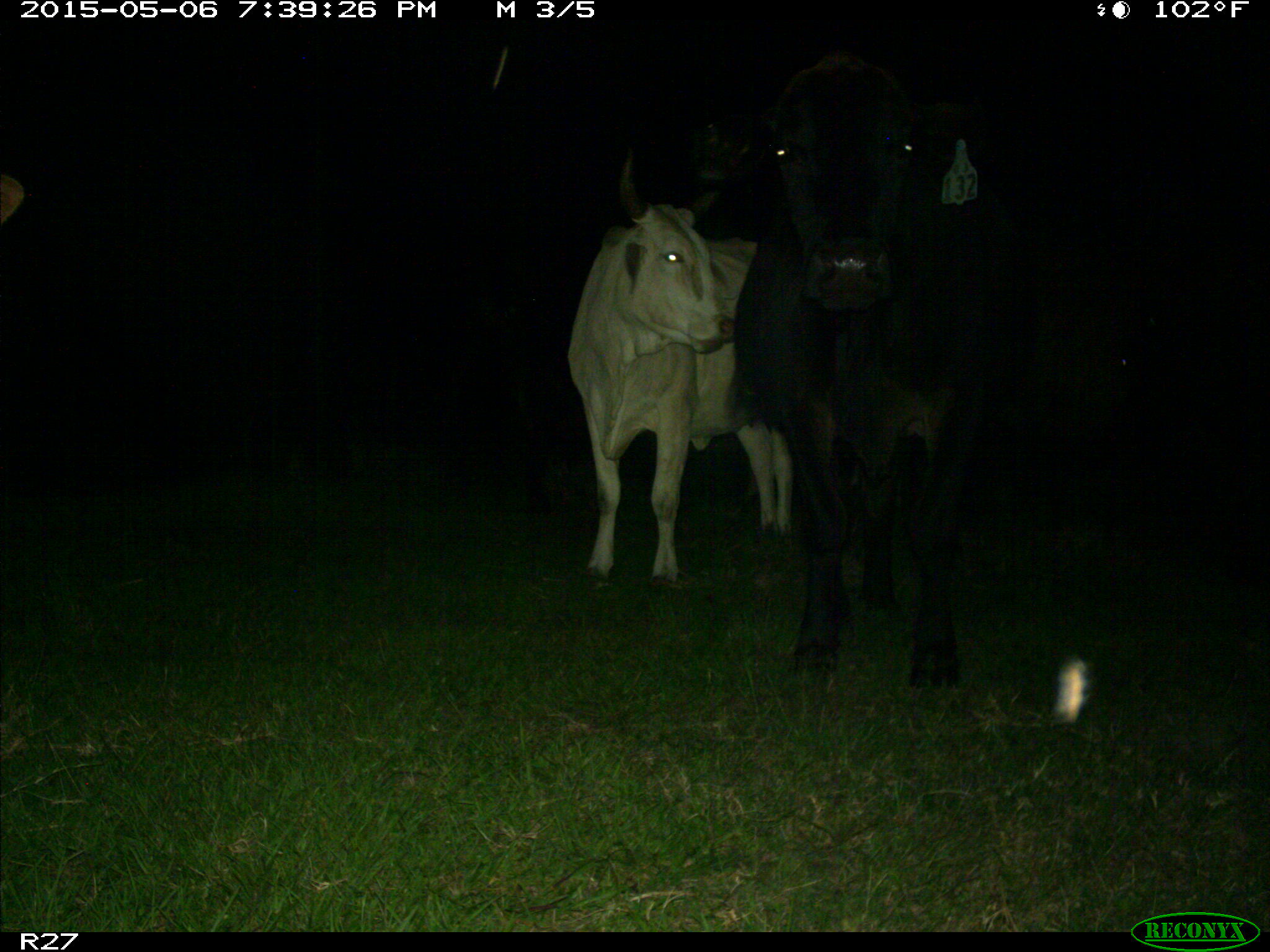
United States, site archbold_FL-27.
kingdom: Animalia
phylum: Chordata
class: Mammalia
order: Artiodactyla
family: Bovidae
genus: Bos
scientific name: Bos taurus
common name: domestic cow